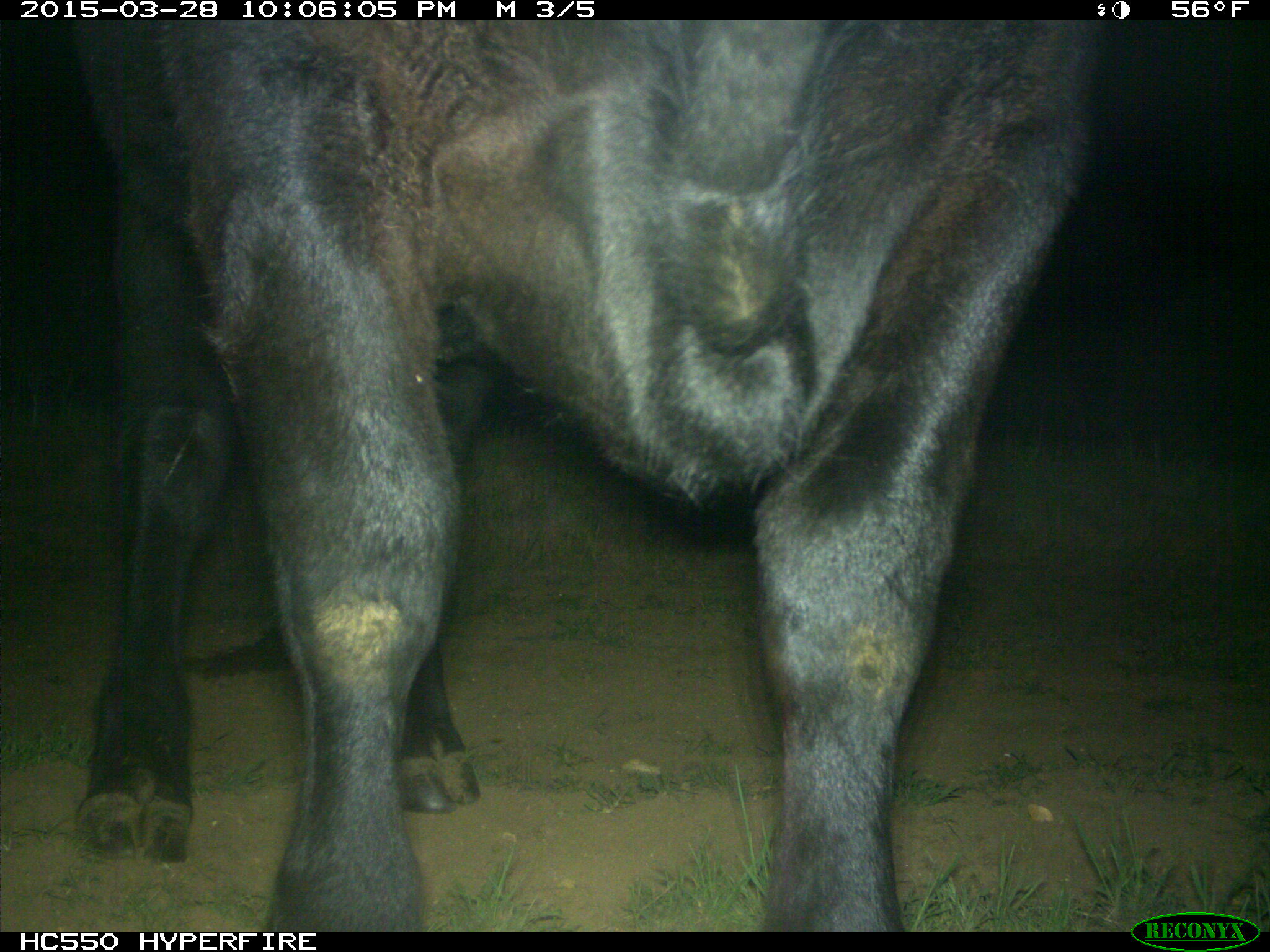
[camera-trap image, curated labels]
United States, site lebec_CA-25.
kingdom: Animalia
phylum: Chordata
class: Mammalia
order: Artiodactyla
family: Bovidae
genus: Bos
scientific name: Bos taurus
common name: domestic cow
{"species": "Bos taurus (domestic cow)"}